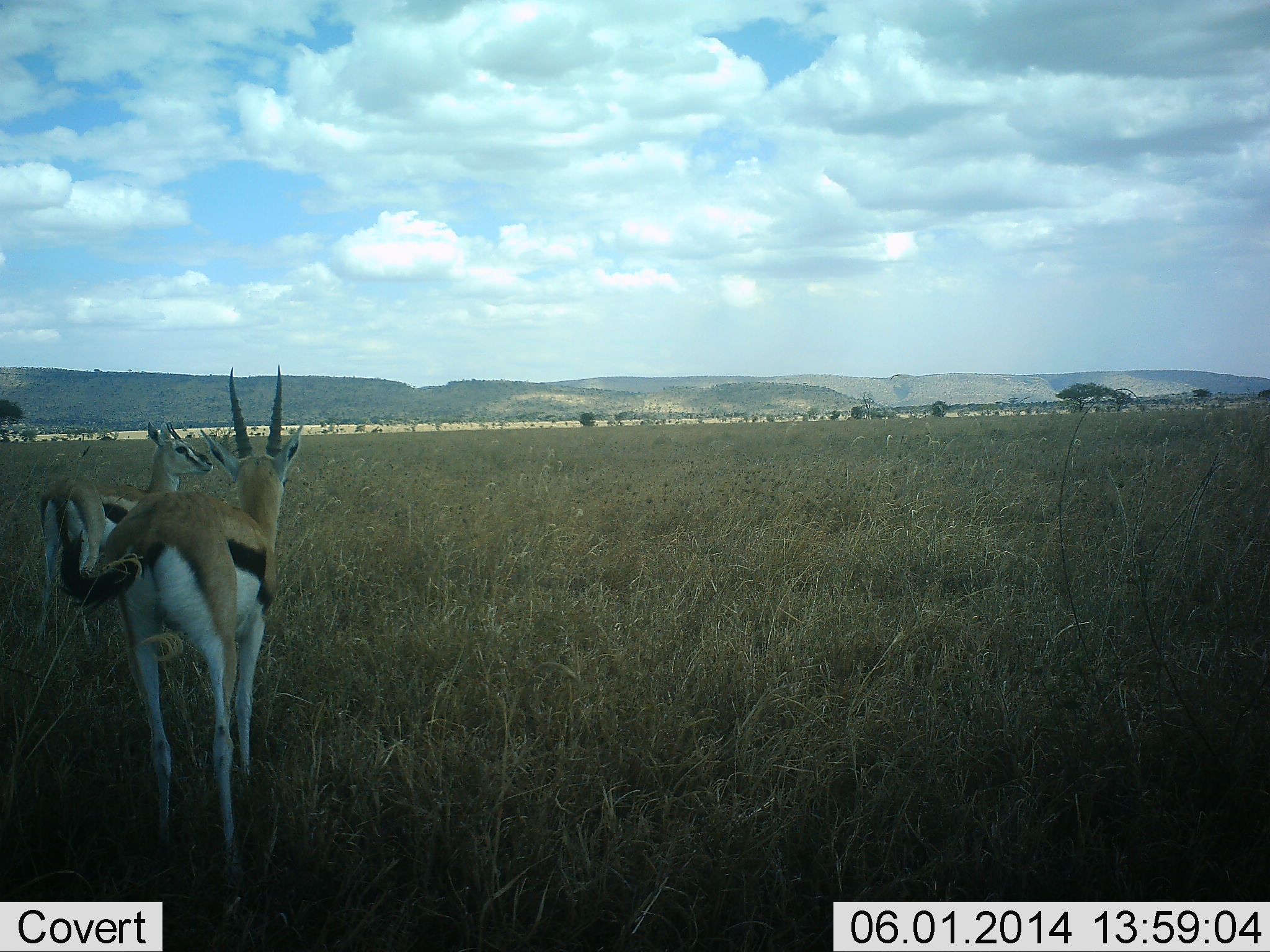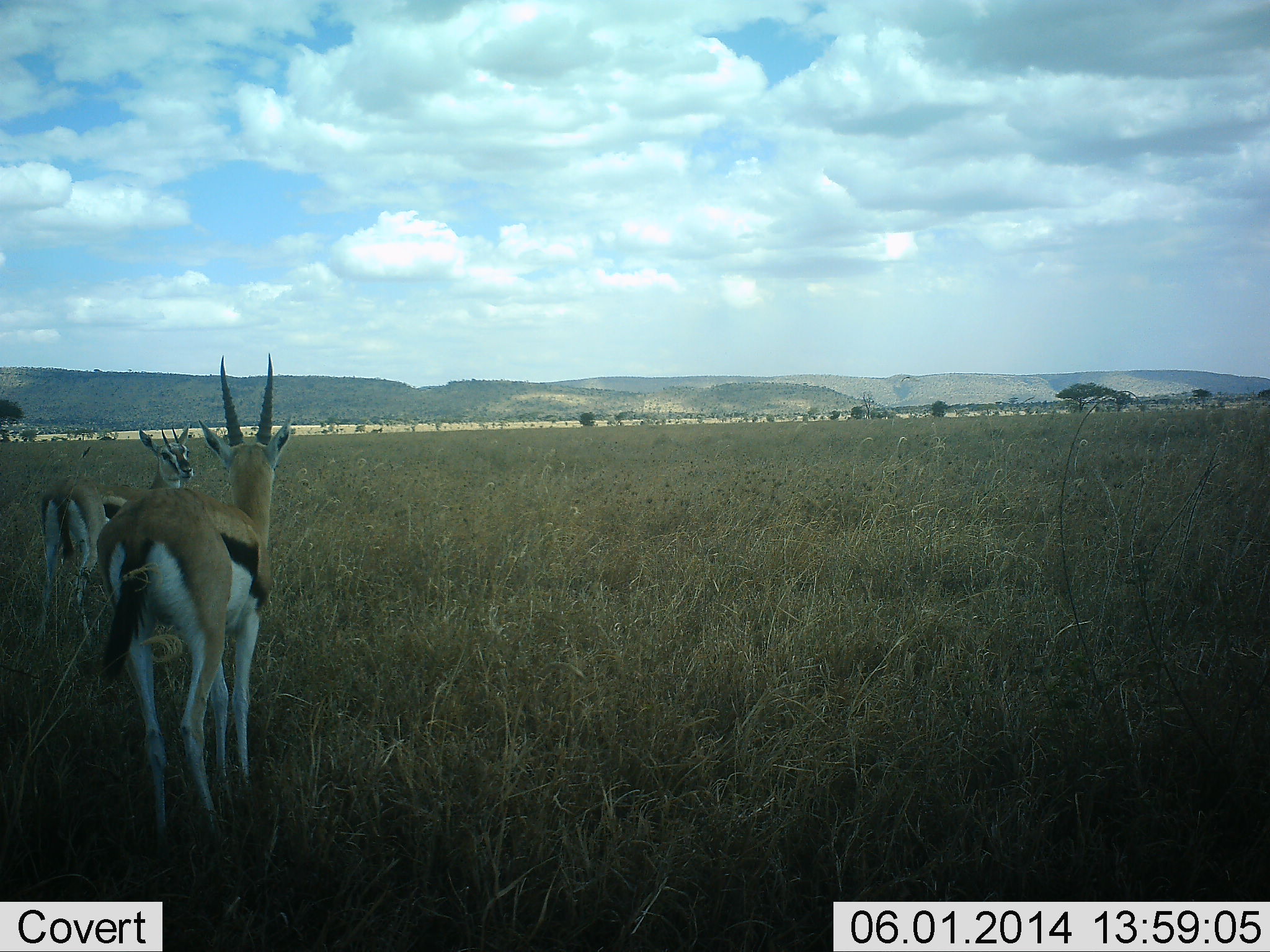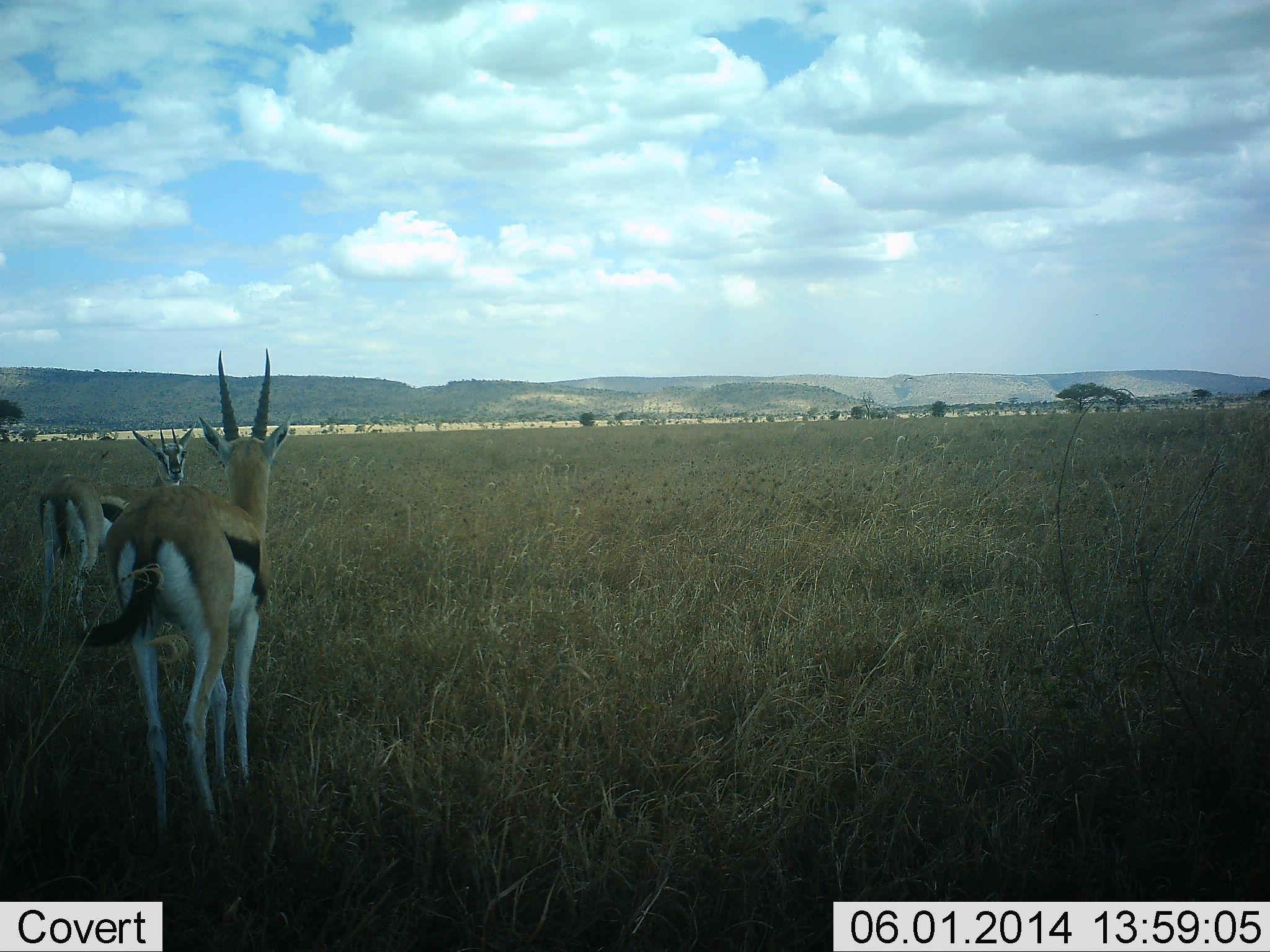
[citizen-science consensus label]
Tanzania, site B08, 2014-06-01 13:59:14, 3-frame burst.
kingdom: Animalia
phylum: Chordata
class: Mammalia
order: Artiodactyla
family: Bovidae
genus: Eudorcas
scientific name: Eudorcas thomsonii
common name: thomson's gazelle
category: gazellethomsons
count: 2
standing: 77%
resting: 5%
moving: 20%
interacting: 6%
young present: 0%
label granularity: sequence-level